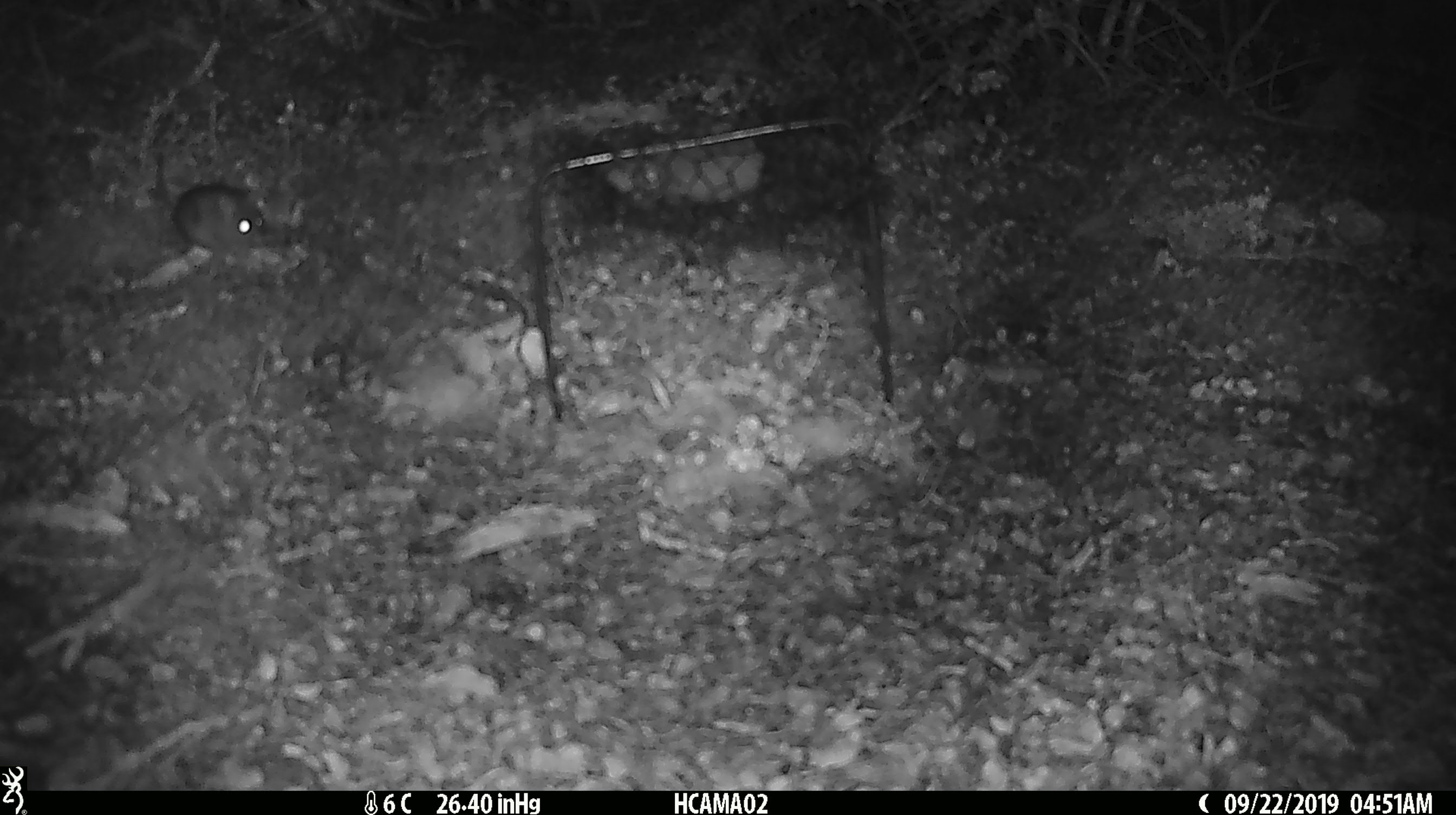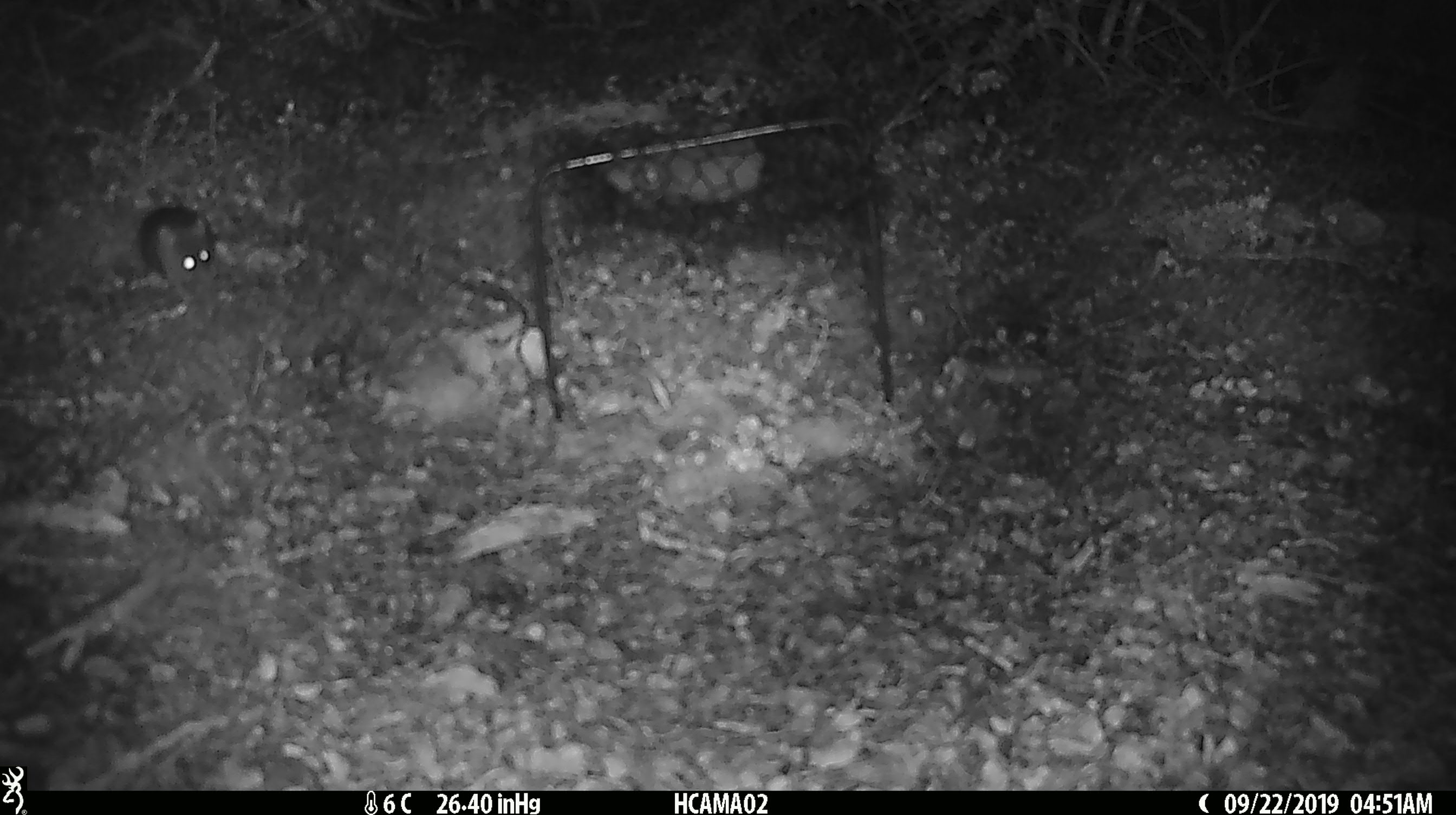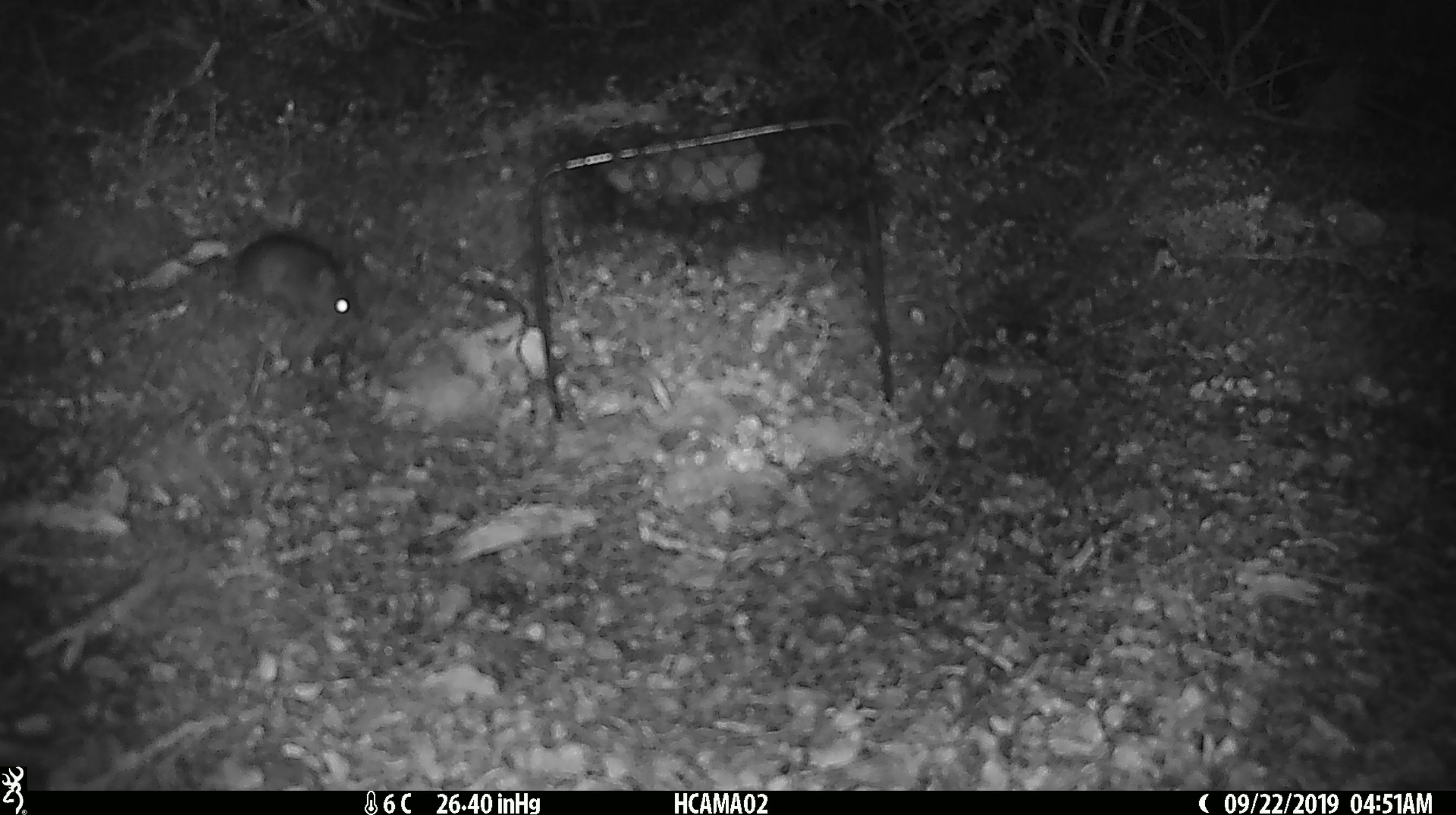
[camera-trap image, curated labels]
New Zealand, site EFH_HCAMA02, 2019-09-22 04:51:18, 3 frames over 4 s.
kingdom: Animalia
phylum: Chordata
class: Mammalia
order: Rodentia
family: Muridae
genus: Mus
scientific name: Mus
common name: mouse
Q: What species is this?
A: Mouse (Mus).